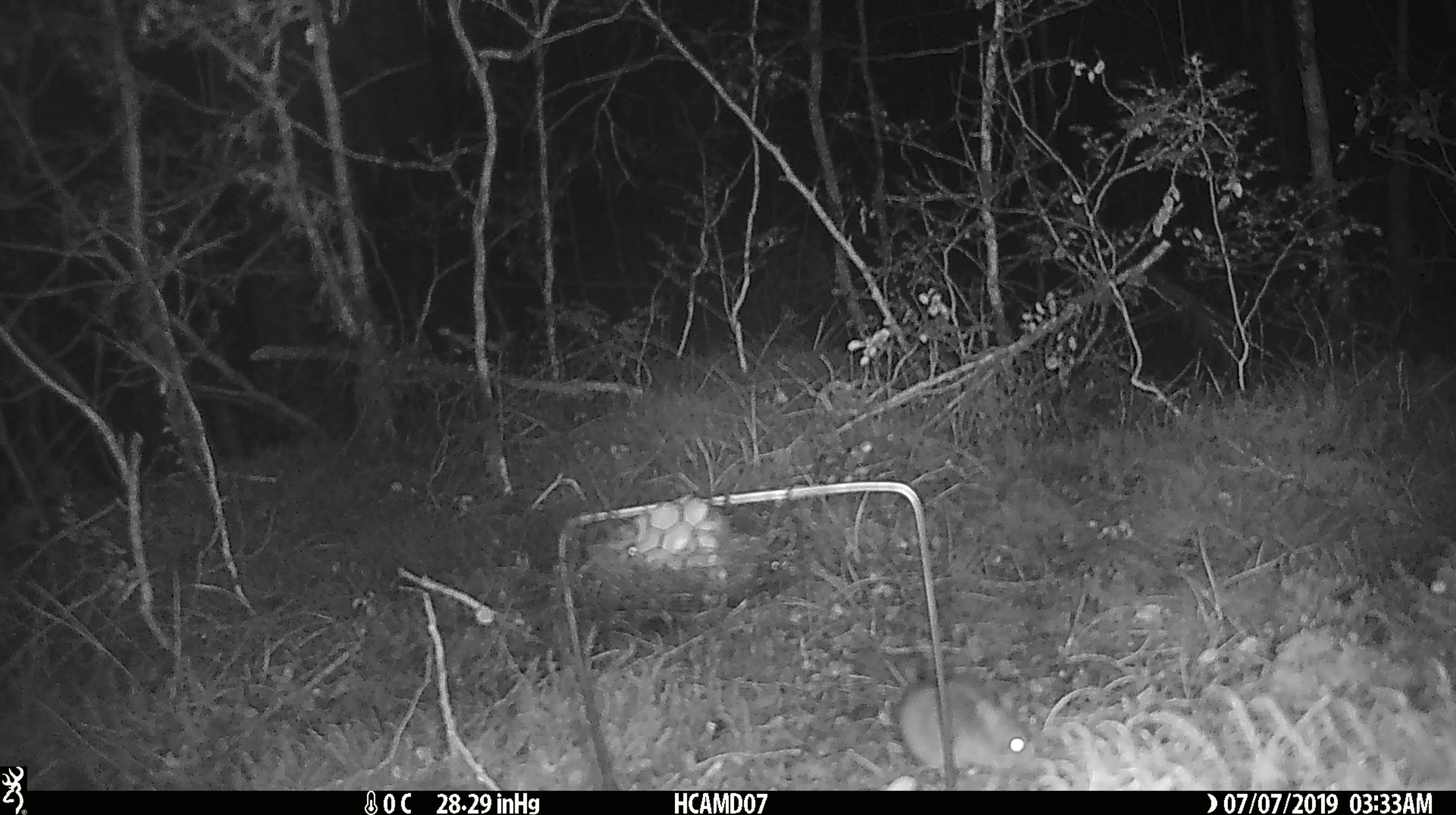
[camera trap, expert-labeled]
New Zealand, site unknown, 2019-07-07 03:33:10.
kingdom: Animalia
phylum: Chordata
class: Mammalia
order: Rodentia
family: Muridae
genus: Mus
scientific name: Mus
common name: mouse